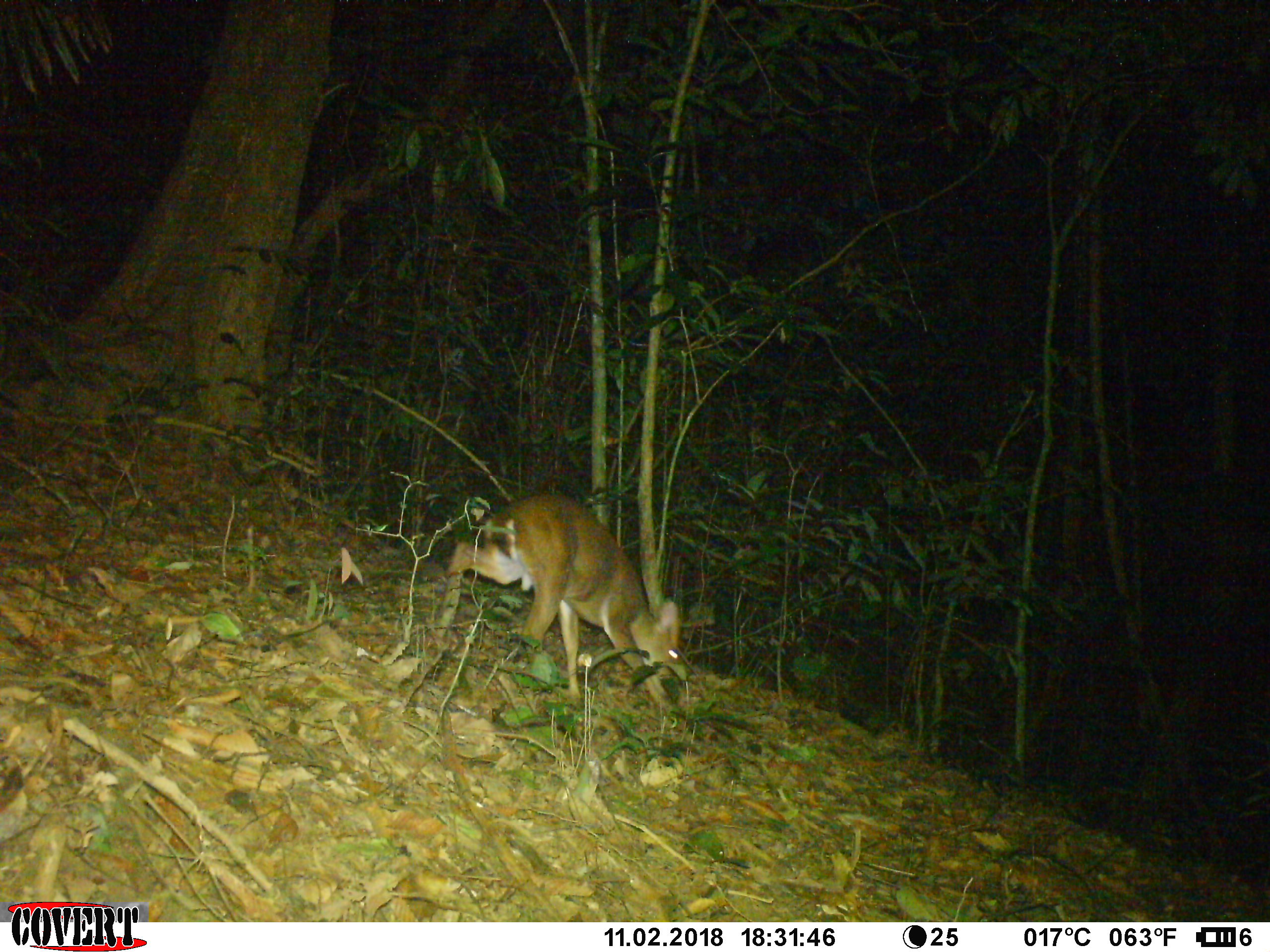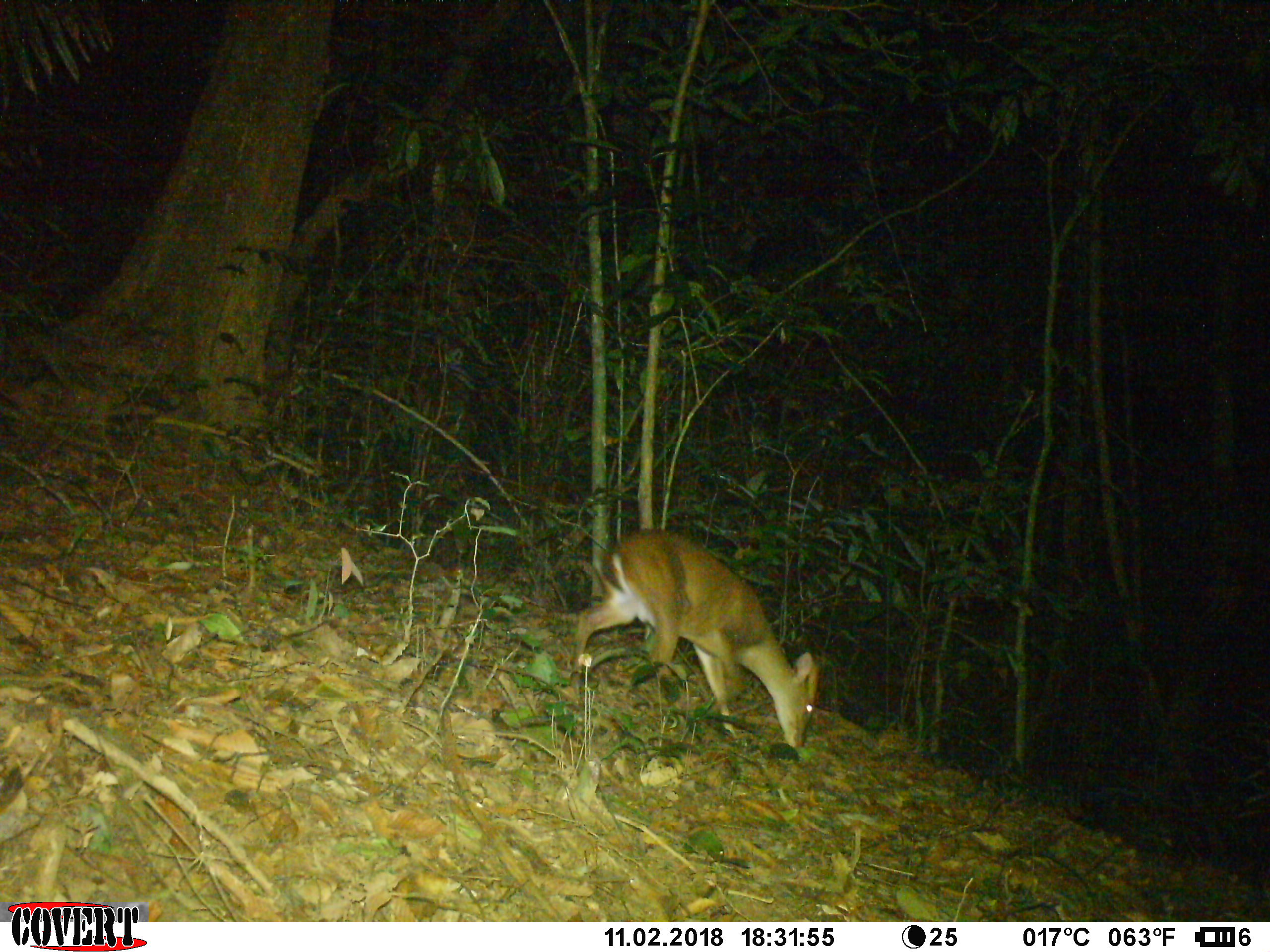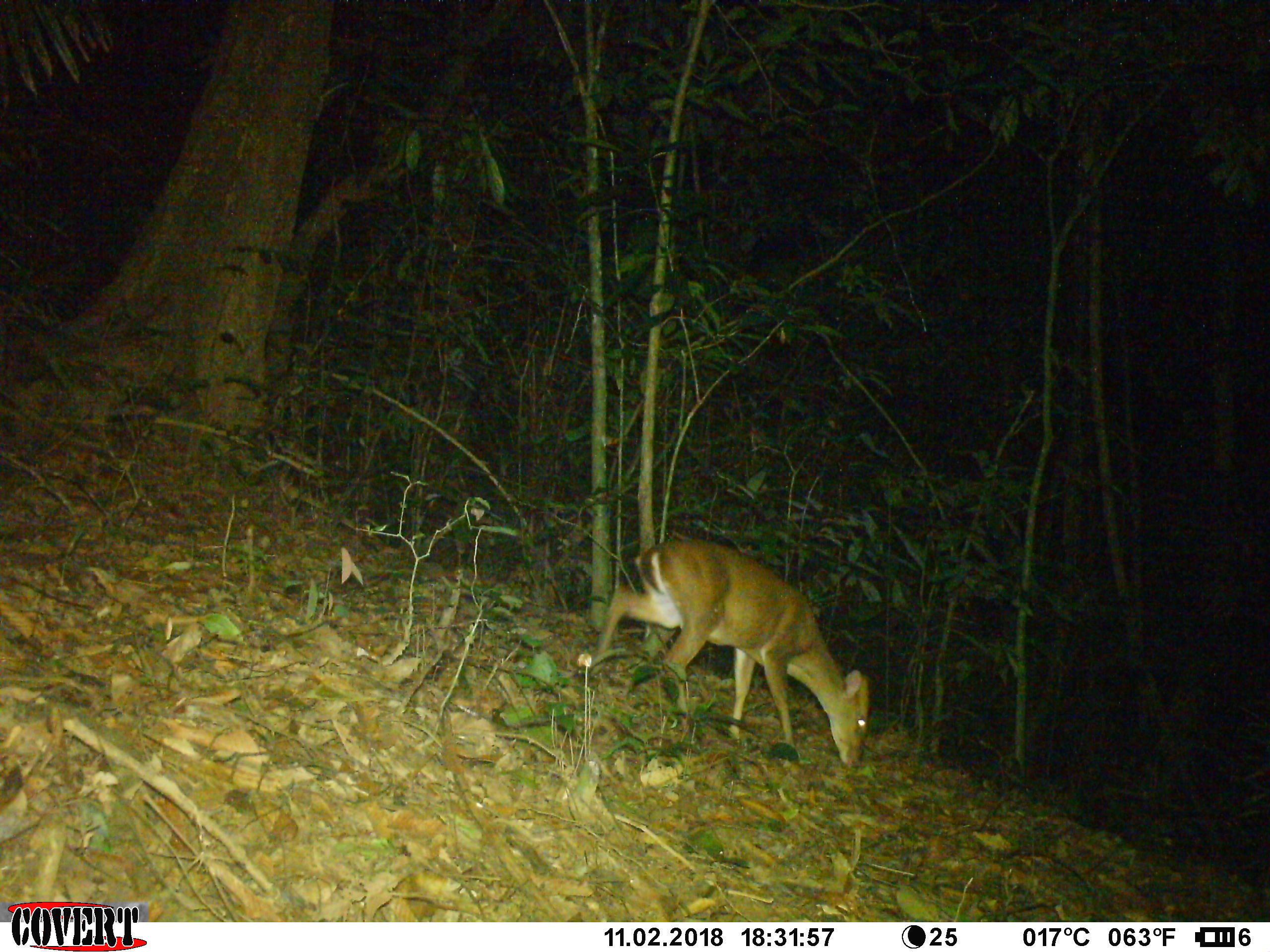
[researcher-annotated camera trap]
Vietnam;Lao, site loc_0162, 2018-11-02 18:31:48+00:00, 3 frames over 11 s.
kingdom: Animalia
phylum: Chordata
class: Mammalia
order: Artiodactyla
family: Cervidae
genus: Muntiacus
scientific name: Muntiacus vuquangensis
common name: large-antlered muntjac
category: large antlered muntjac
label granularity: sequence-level